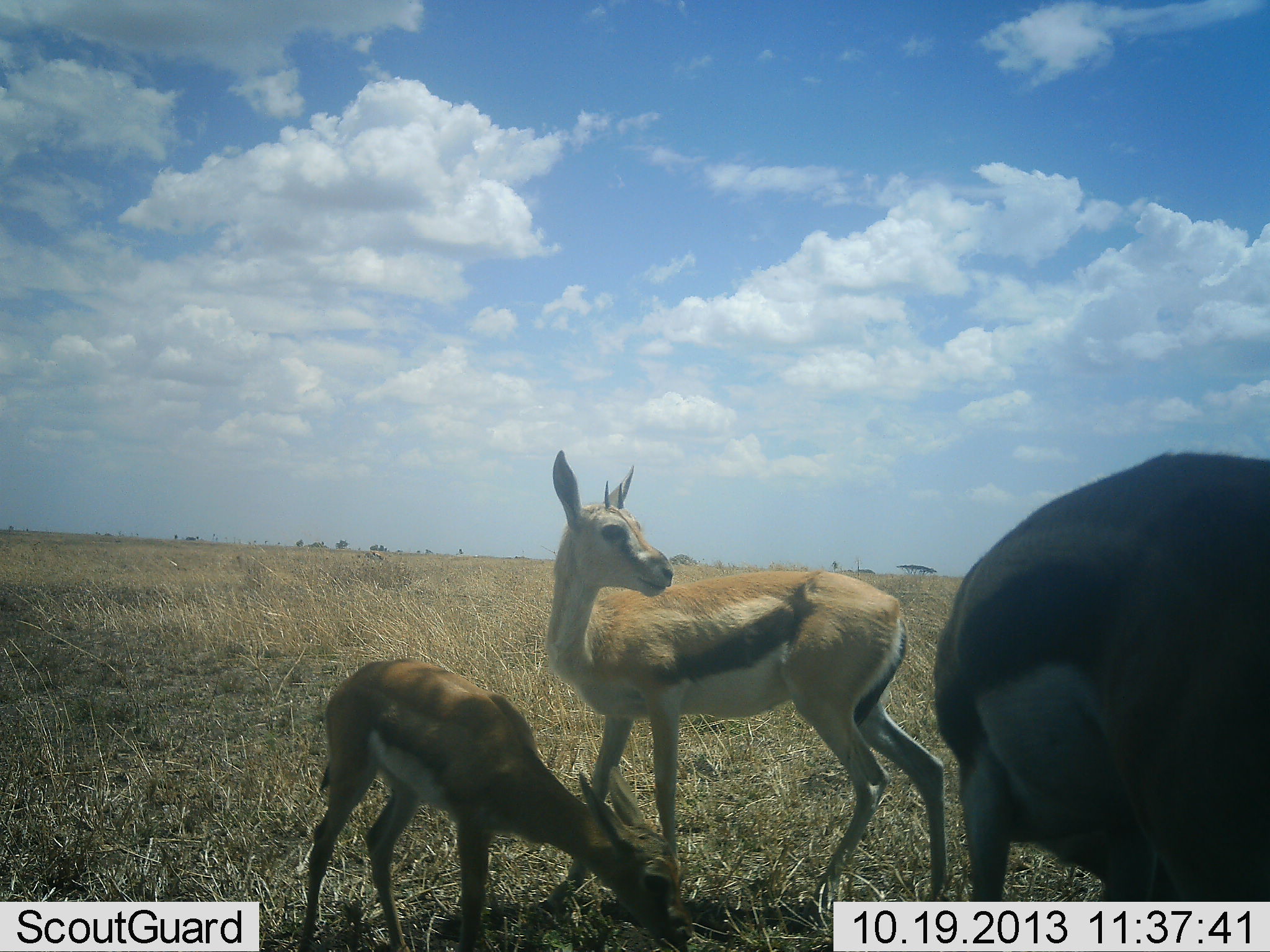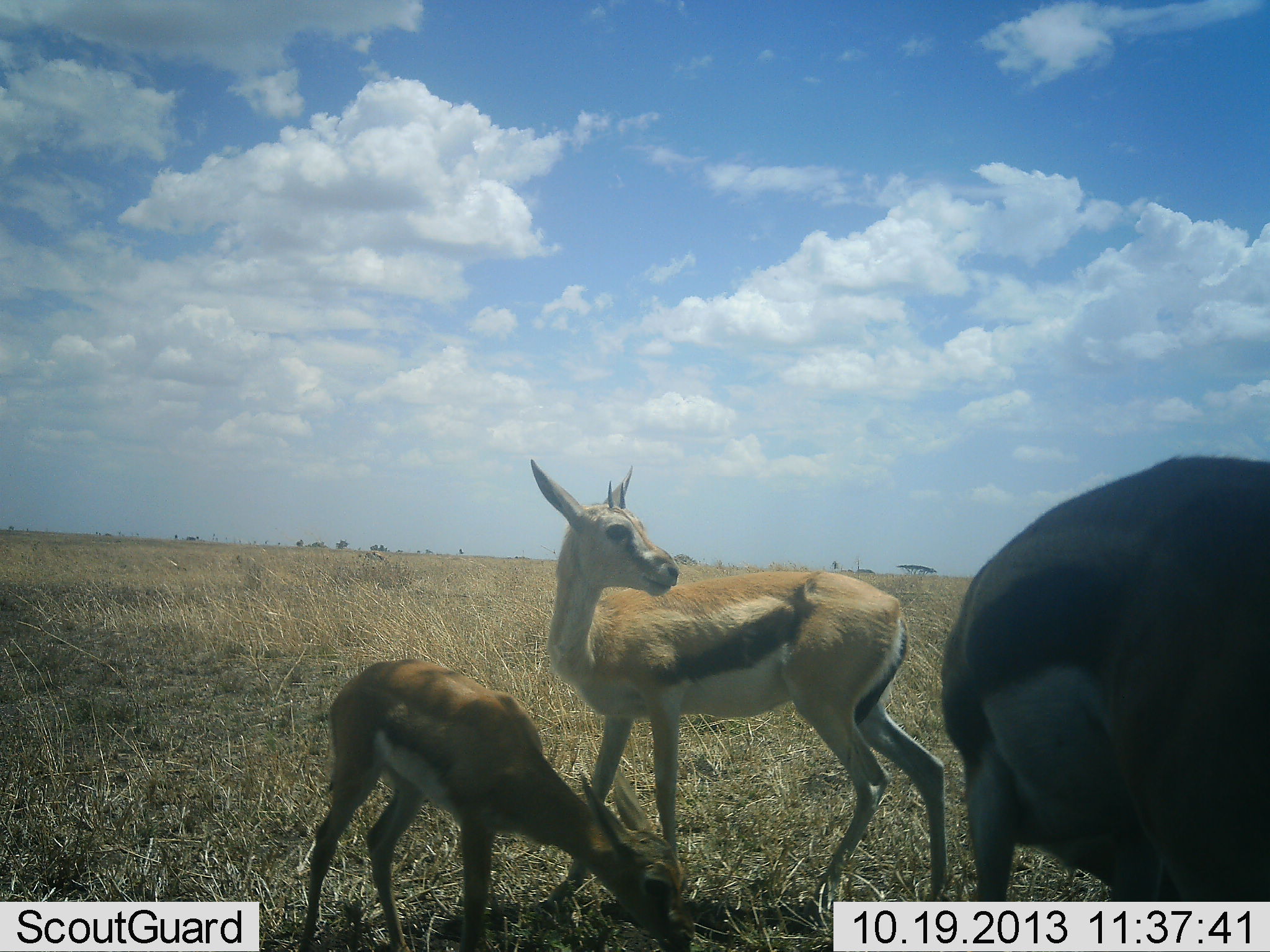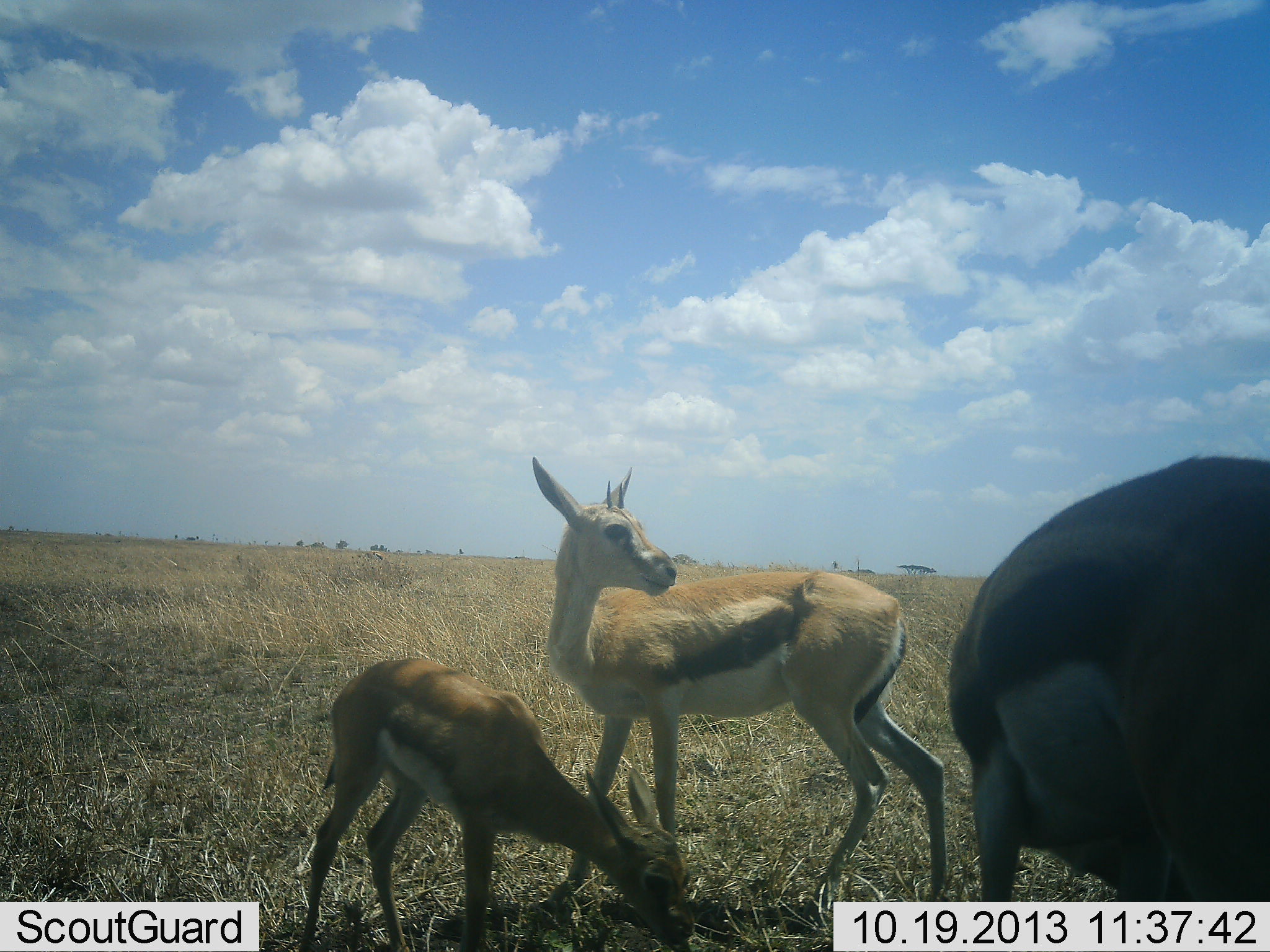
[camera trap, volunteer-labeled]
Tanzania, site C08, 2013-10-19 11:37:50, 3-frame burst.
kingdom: Animalia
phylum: Chordata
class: Mammalia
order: Artiodactyla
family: Bovidae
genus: Eudorcas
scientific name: Eudorcas thomsonii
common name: thomson's gazelle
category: gazellethomsons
Gazellethomsons (thomson's gazelle) (Eudorcas thomsonii), count 3. Behavior (volunteer vote fractions): standing 90%, resting 0%, moving 0%, interacting 0%. Young present (vote fraction): 70%. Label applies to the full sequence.